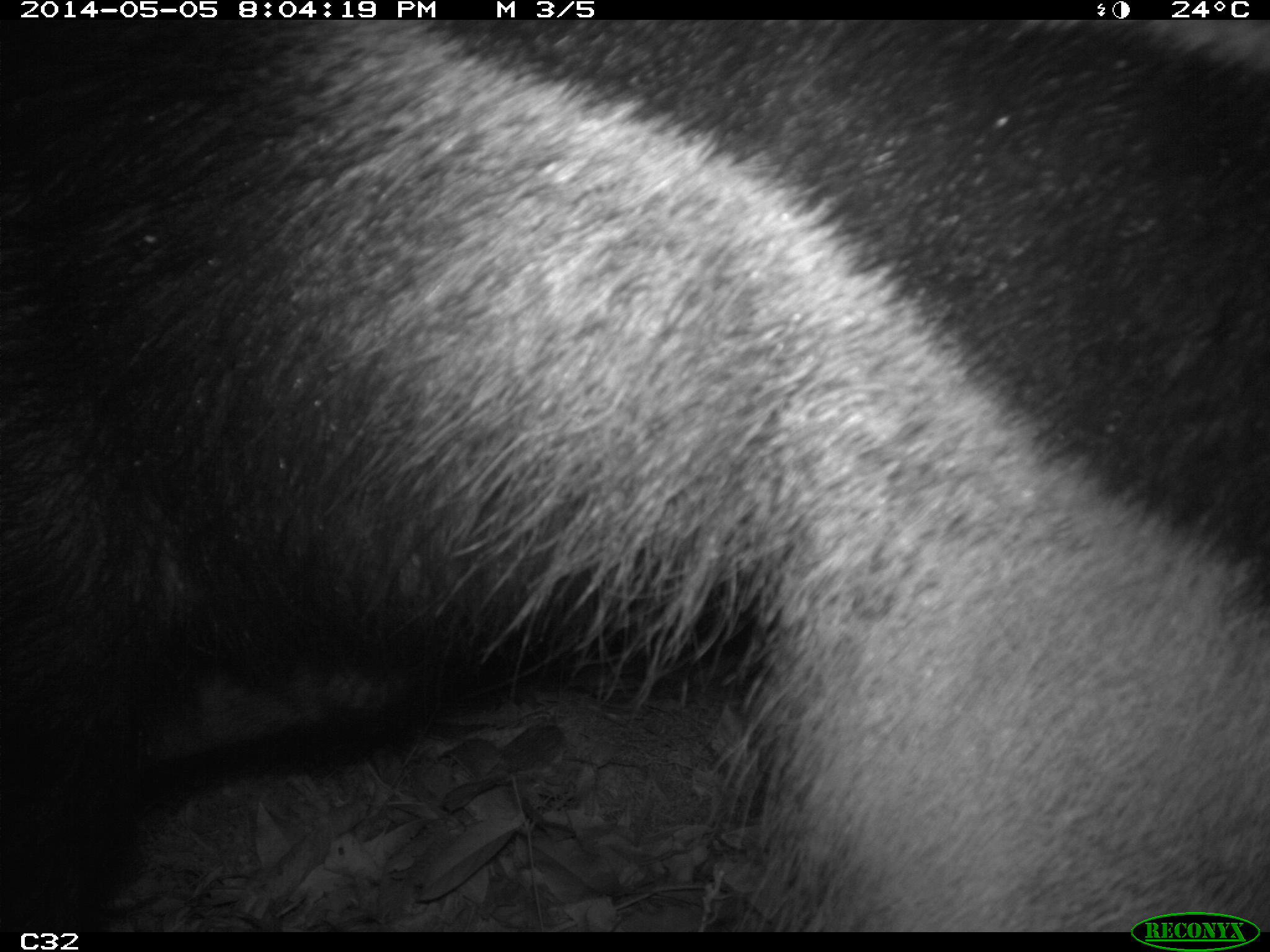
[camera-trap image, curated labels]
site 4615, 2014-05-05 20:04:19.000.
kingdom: Animalia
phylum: Chordata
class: Mammalia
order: Pilosa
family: Myrmecophagidae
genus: Myrmecophaga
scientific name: Myrmecophaga tridactyla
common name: giant anteater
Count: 1.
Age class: adult.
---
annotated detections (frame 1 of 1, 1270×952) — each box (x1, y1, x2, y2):
myrmecophaga tridactyla: (0, 21, 1268, 930)